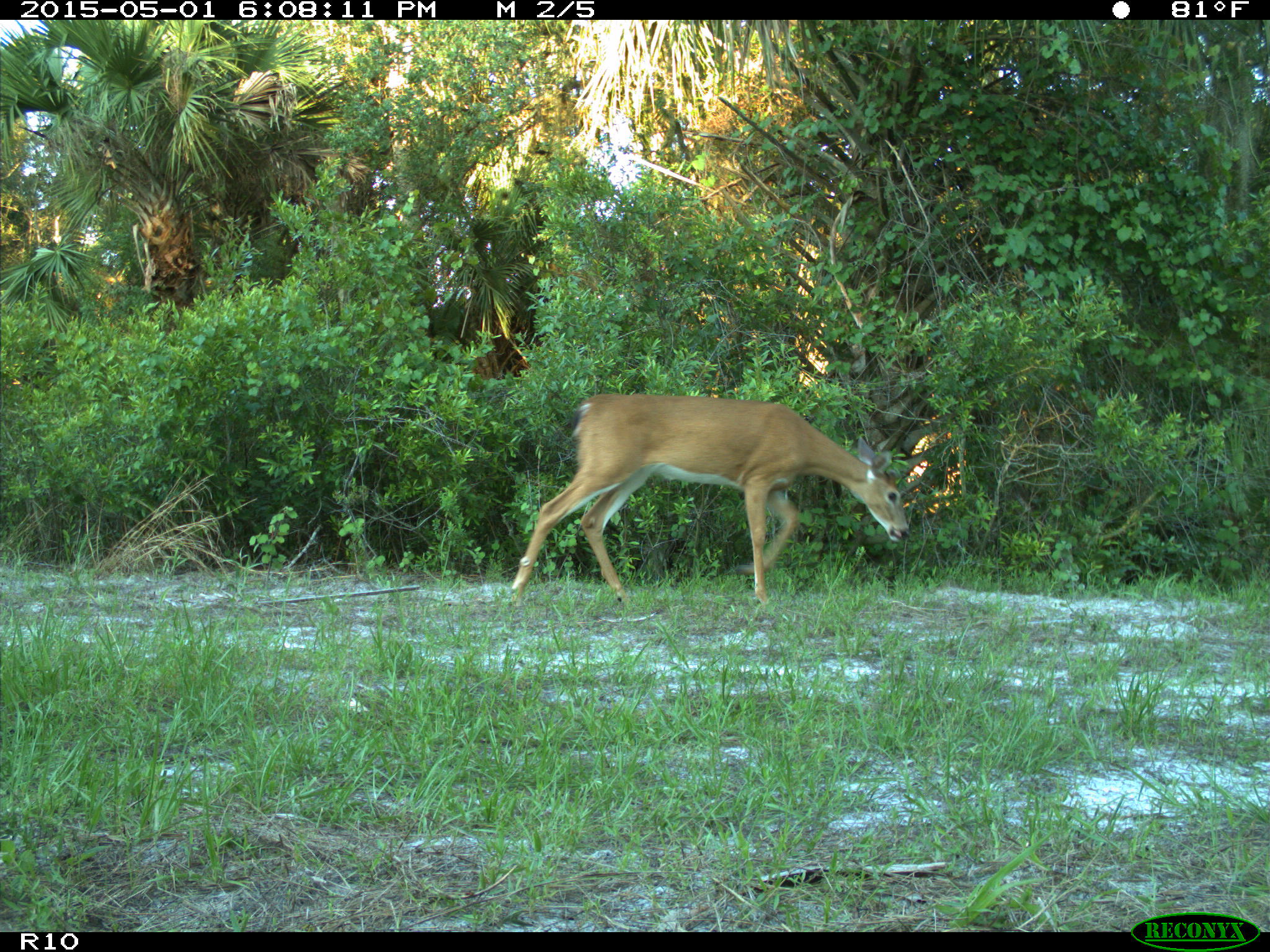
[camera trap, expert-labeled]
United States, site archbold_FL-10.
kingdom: Animalia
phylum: Chordata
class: Mammalia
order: Artiodactyla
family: Cervidae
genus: Odocoileus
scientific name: Odocoileus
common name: deer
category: unidentified deer